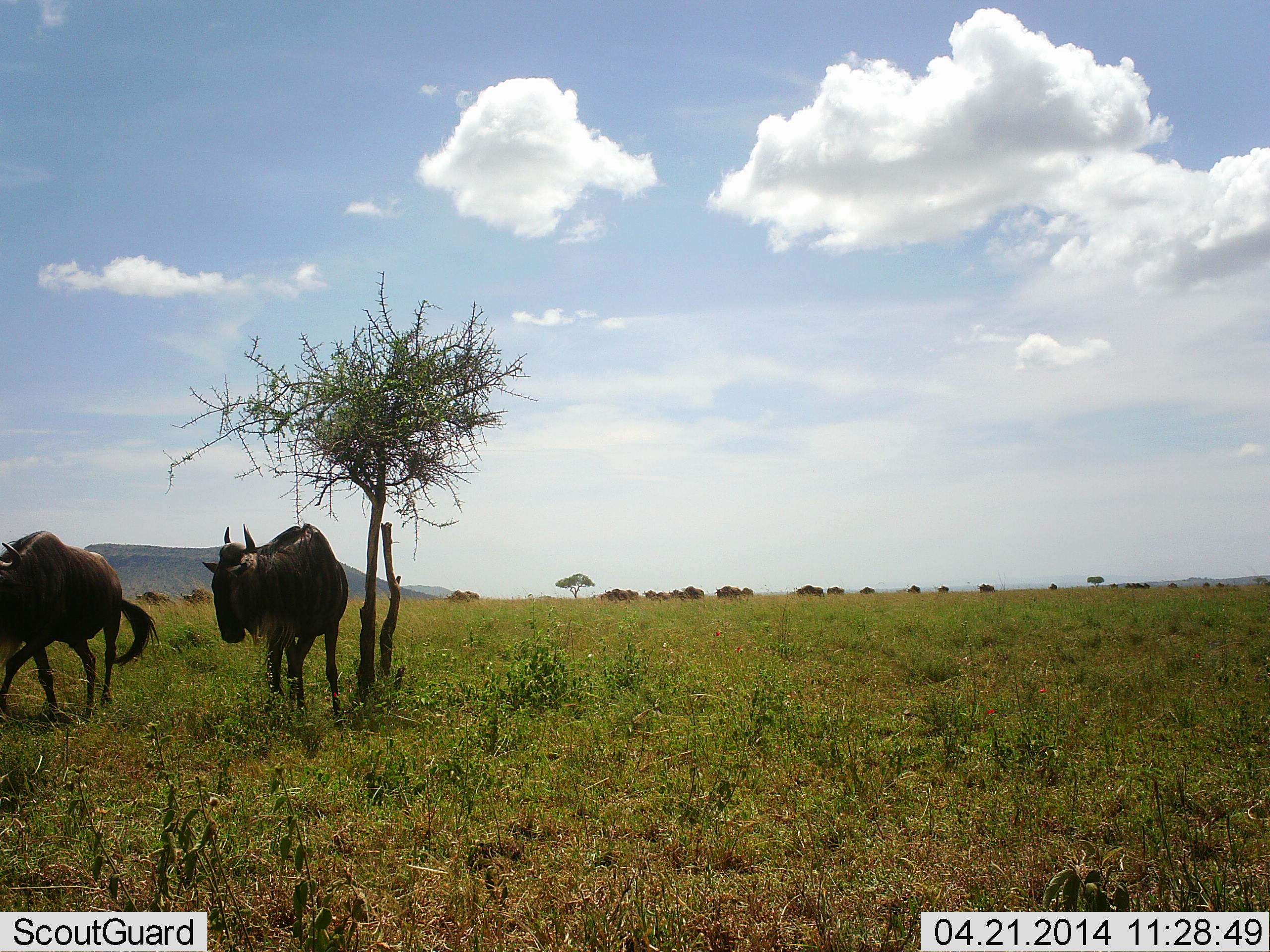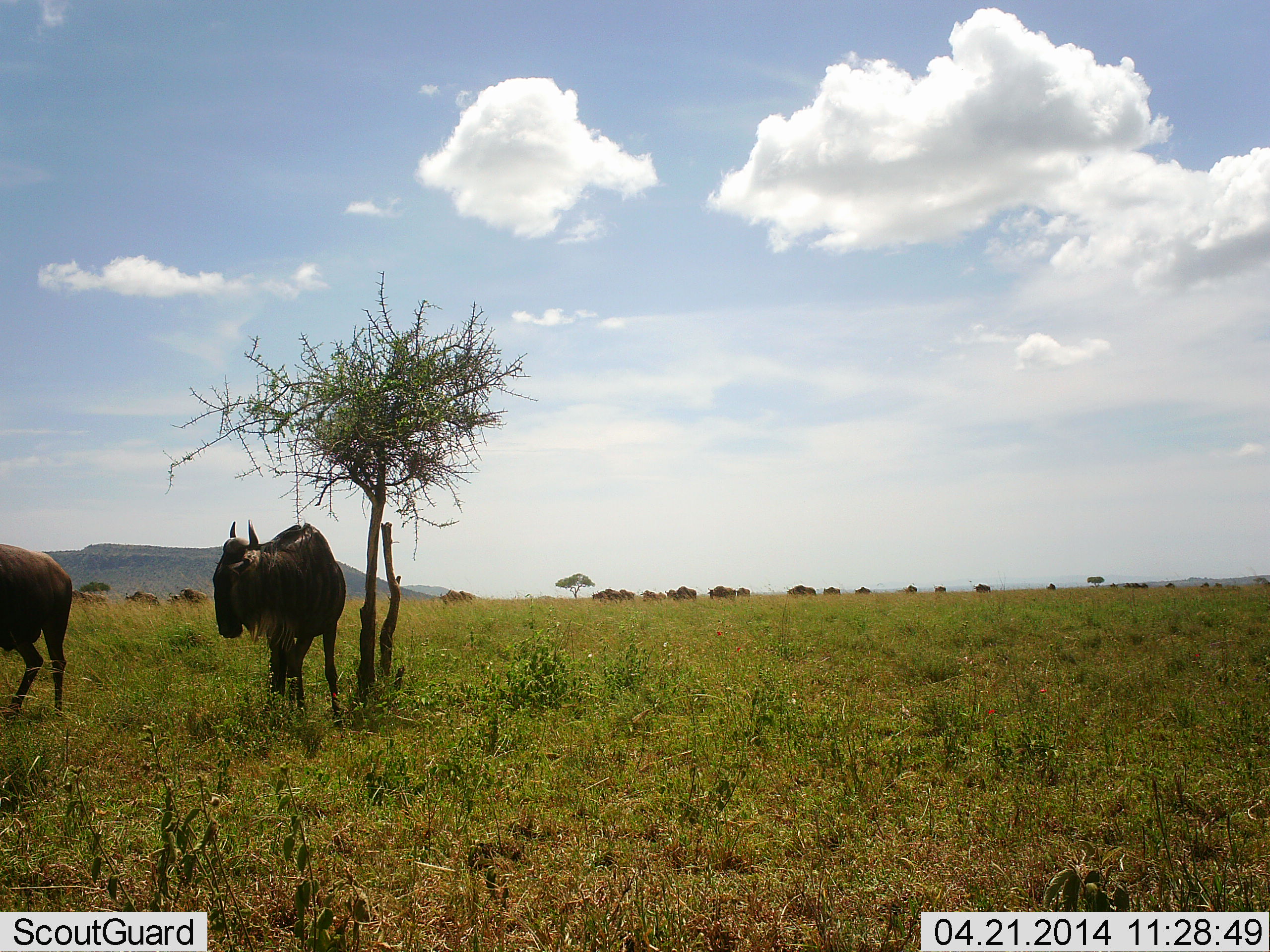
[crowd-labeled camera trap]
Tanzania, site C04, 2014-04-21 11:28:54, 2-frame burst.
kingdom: Animalia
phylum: Chordata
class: Mammalia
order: Artiodactyla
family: Bovidae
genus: Connochaetes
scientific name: Connochaetes taurinus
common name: blue wildebeest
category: wildebeest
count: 11-50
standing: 70%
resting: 0%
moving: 80%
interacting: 0%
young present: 0%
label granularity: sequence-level